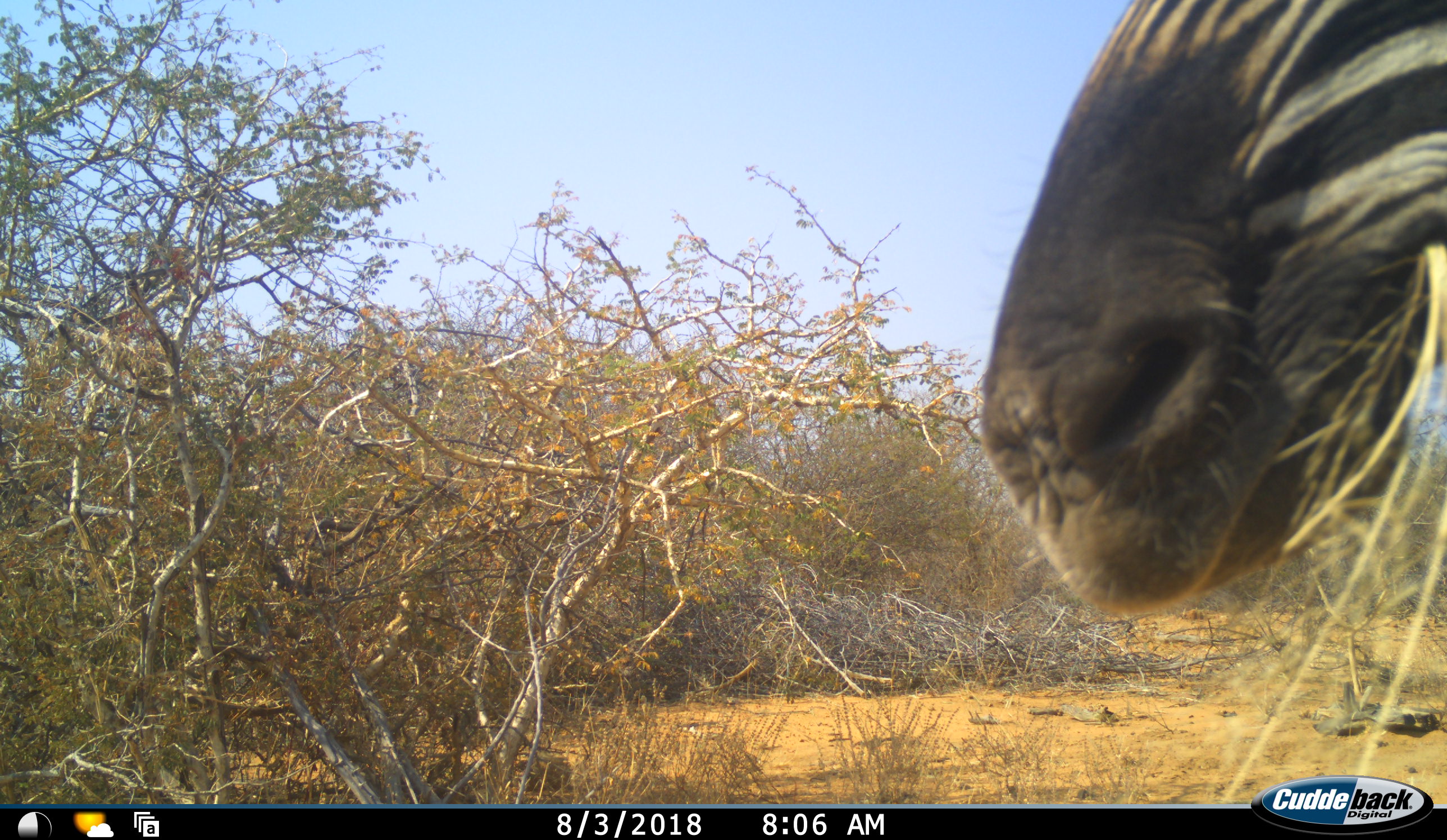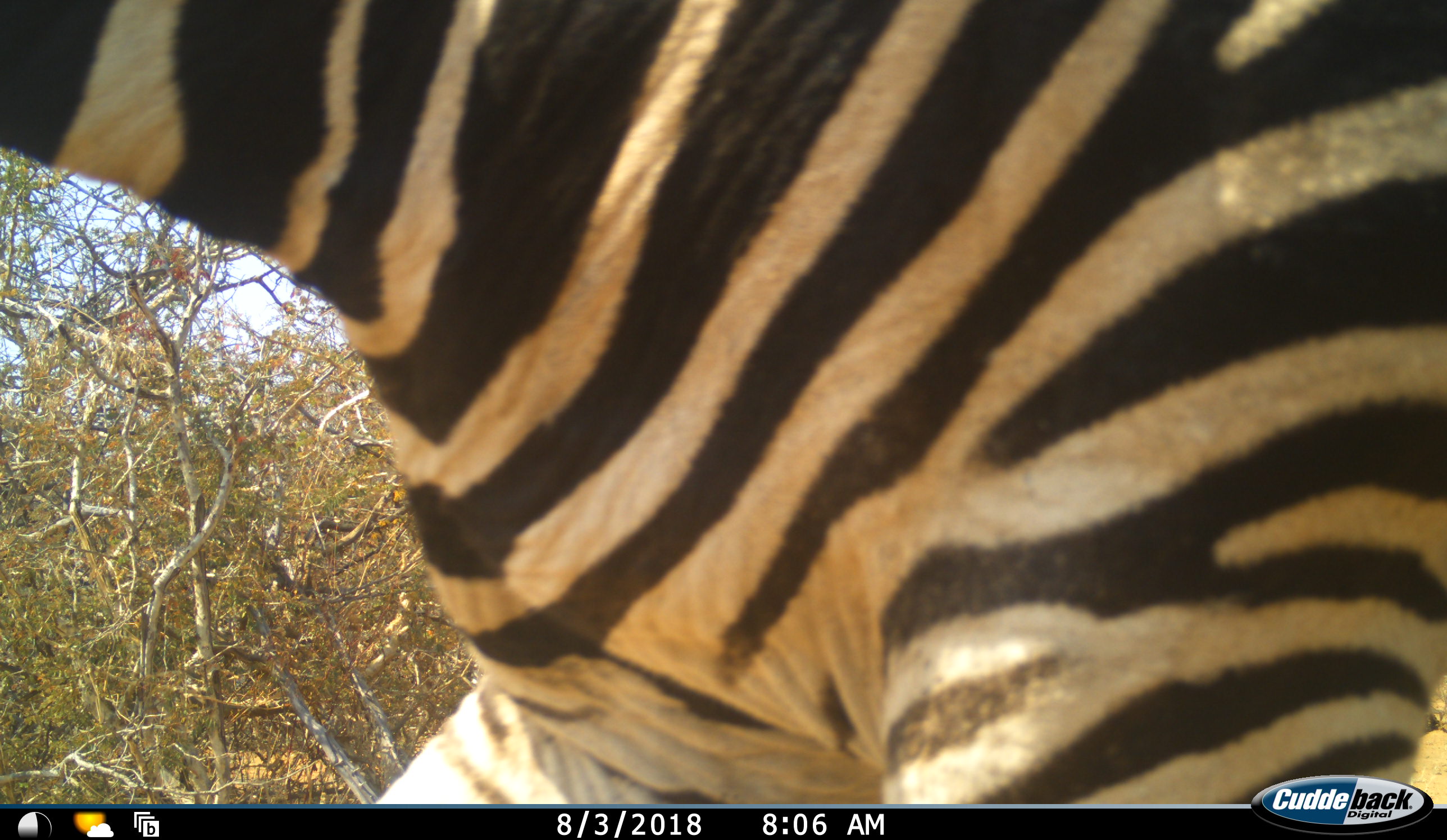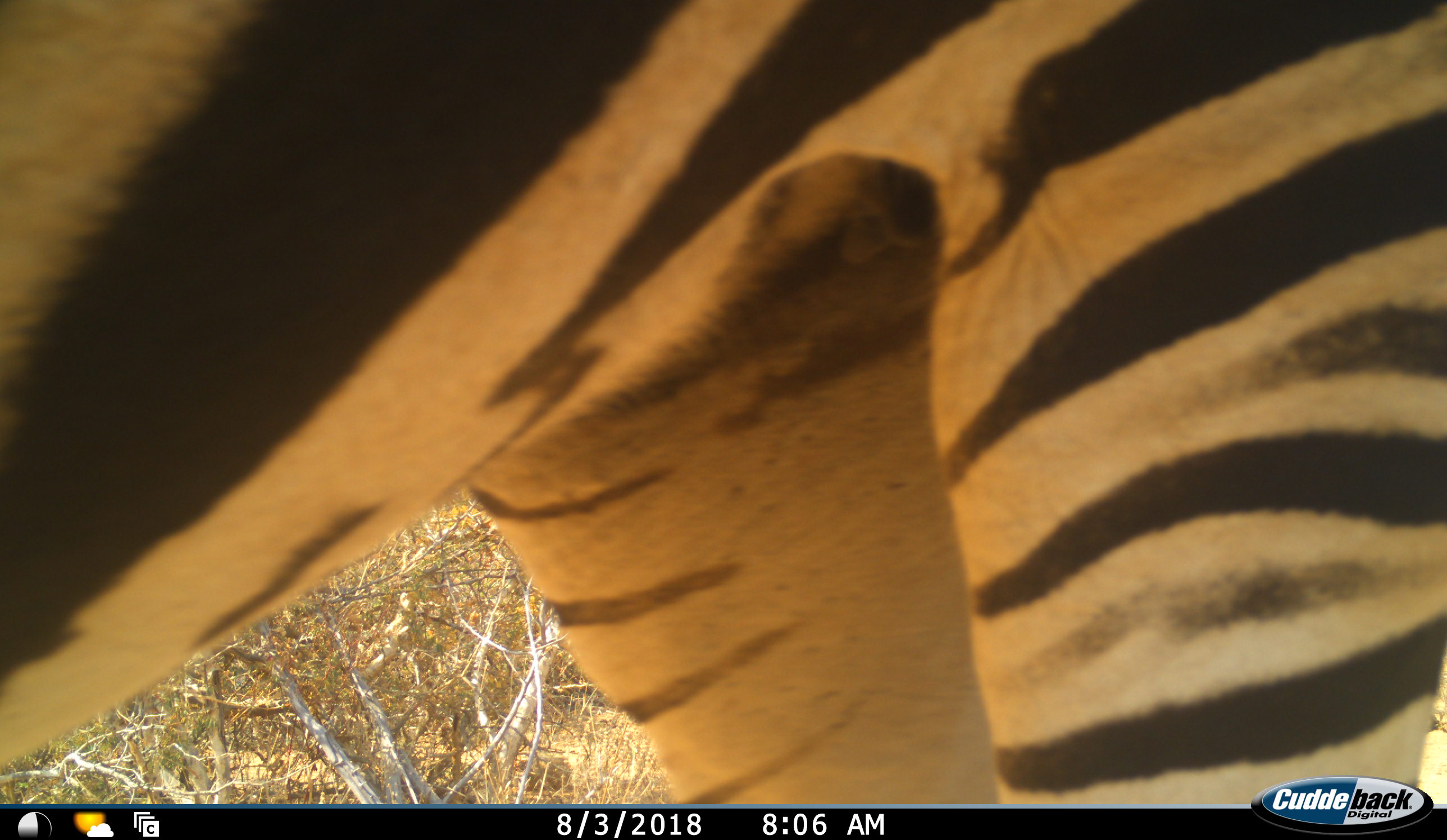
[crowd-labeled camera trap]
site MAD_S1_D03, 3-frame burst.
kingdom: Animalia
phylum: Chordata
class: Mammalia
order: Perissodactyla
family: Equidae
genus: Equus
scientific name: Equus quagga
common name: plains zebra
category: zebraplains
Zebraplains (plains zebra) (Equus quagga), count 1. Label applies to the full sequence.